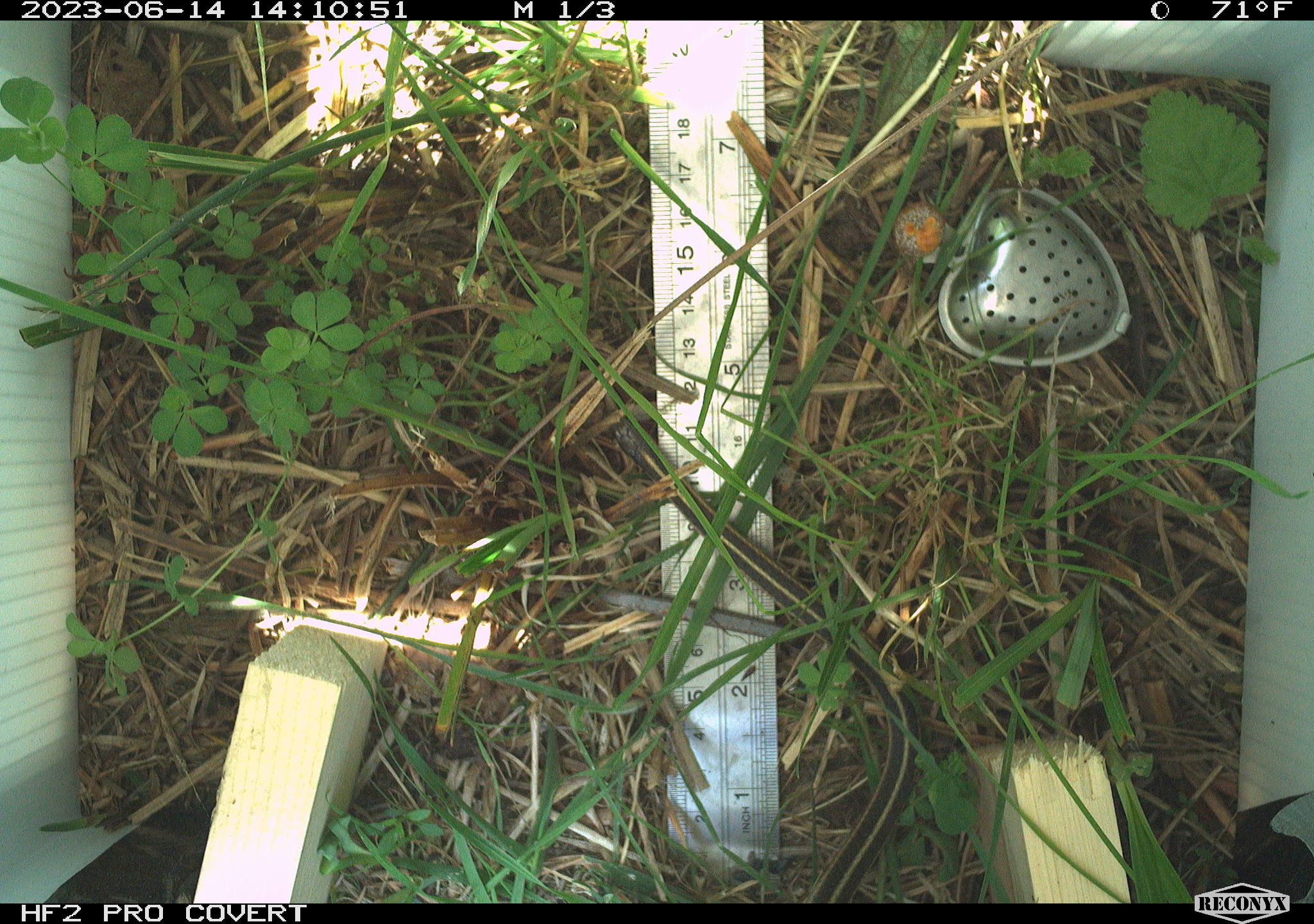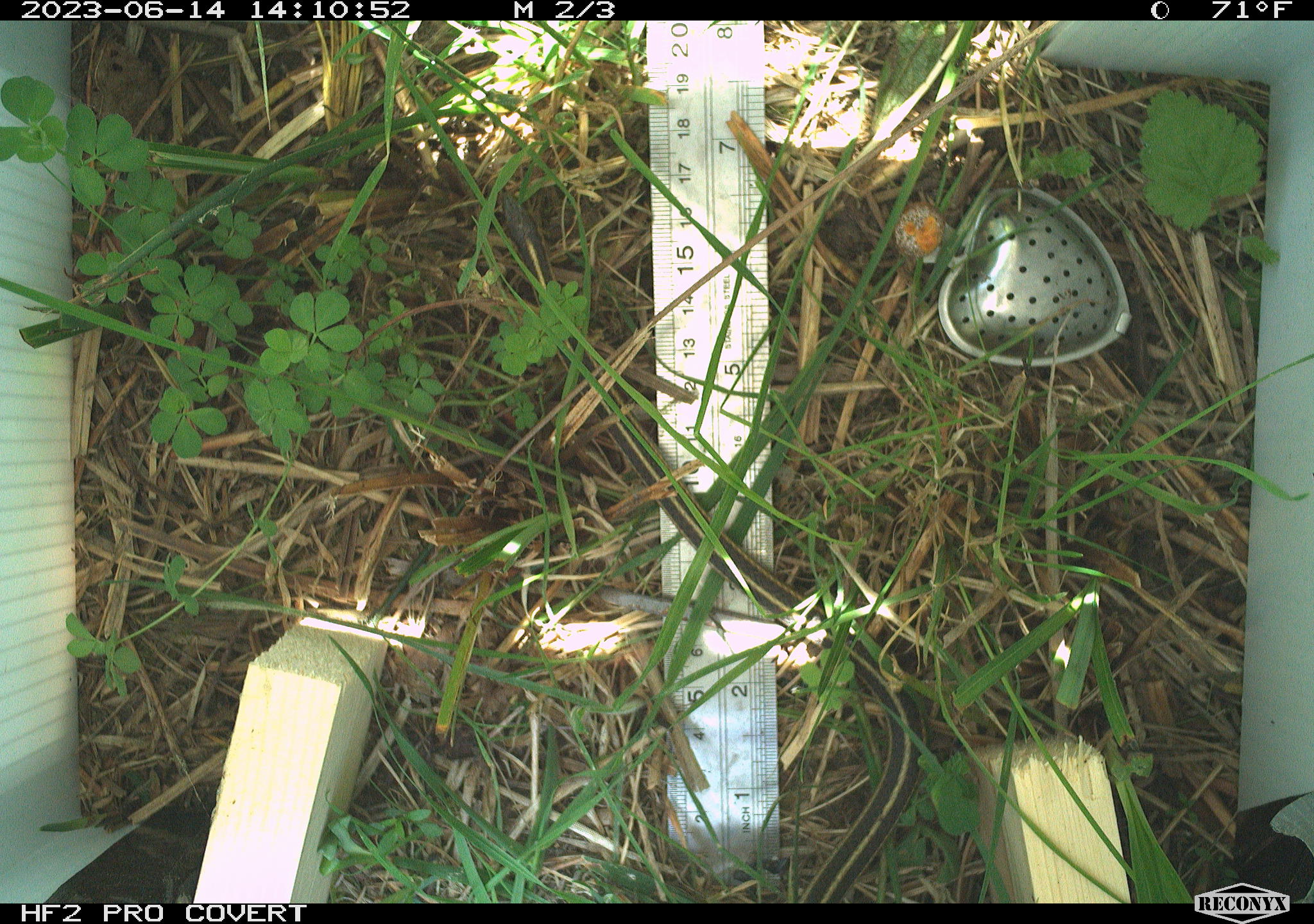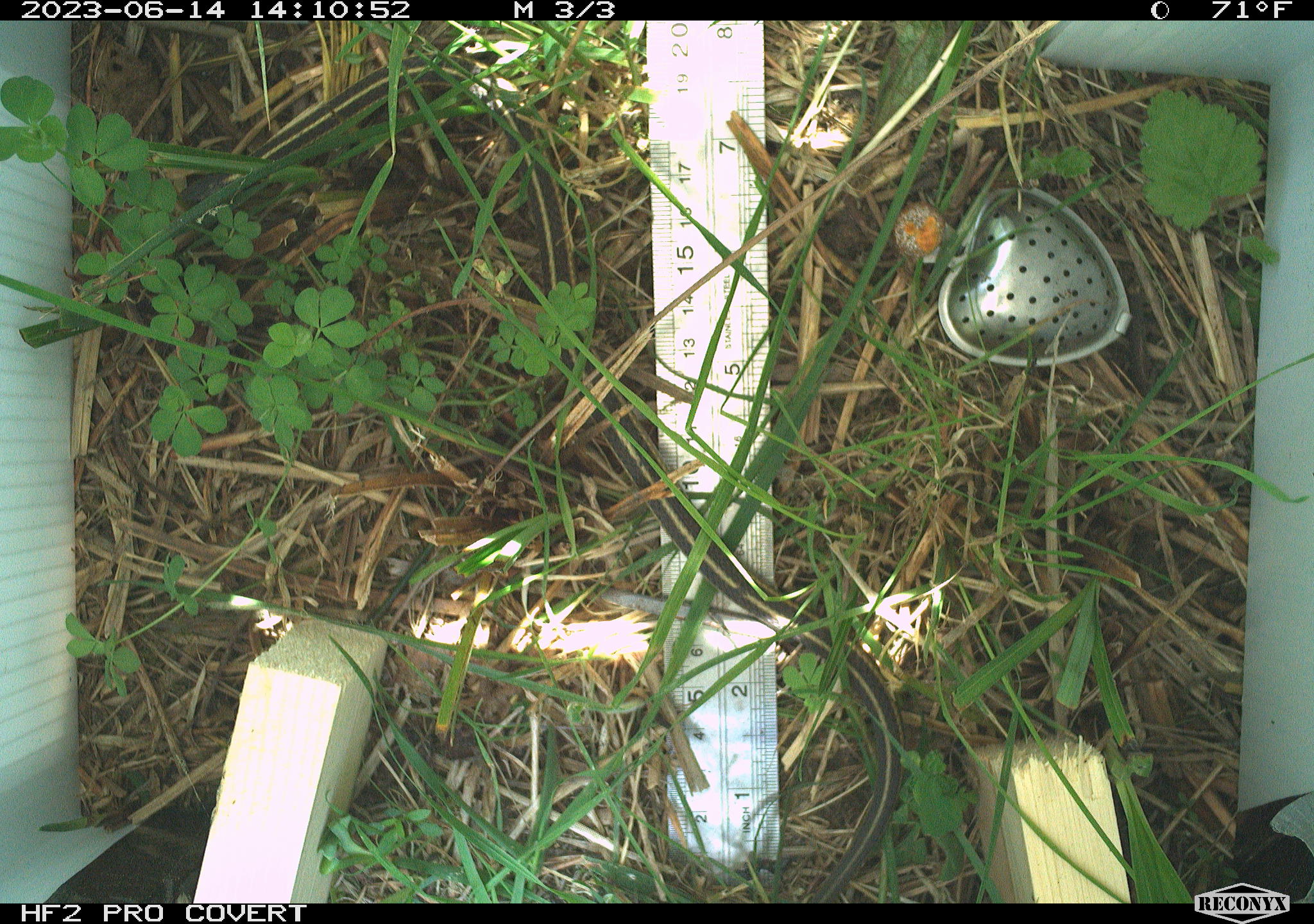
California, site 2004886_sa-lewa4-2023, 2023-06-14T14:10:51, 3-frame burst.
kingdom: Animalia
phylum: Chordata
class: Reptilia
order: Squamata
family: Colubridae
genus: Thamnophis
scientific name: Thamnophis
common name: american gartersnakes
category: thamnophis species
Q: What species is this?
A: Thamnophis species (american gartersnakes) (Thamnophis).